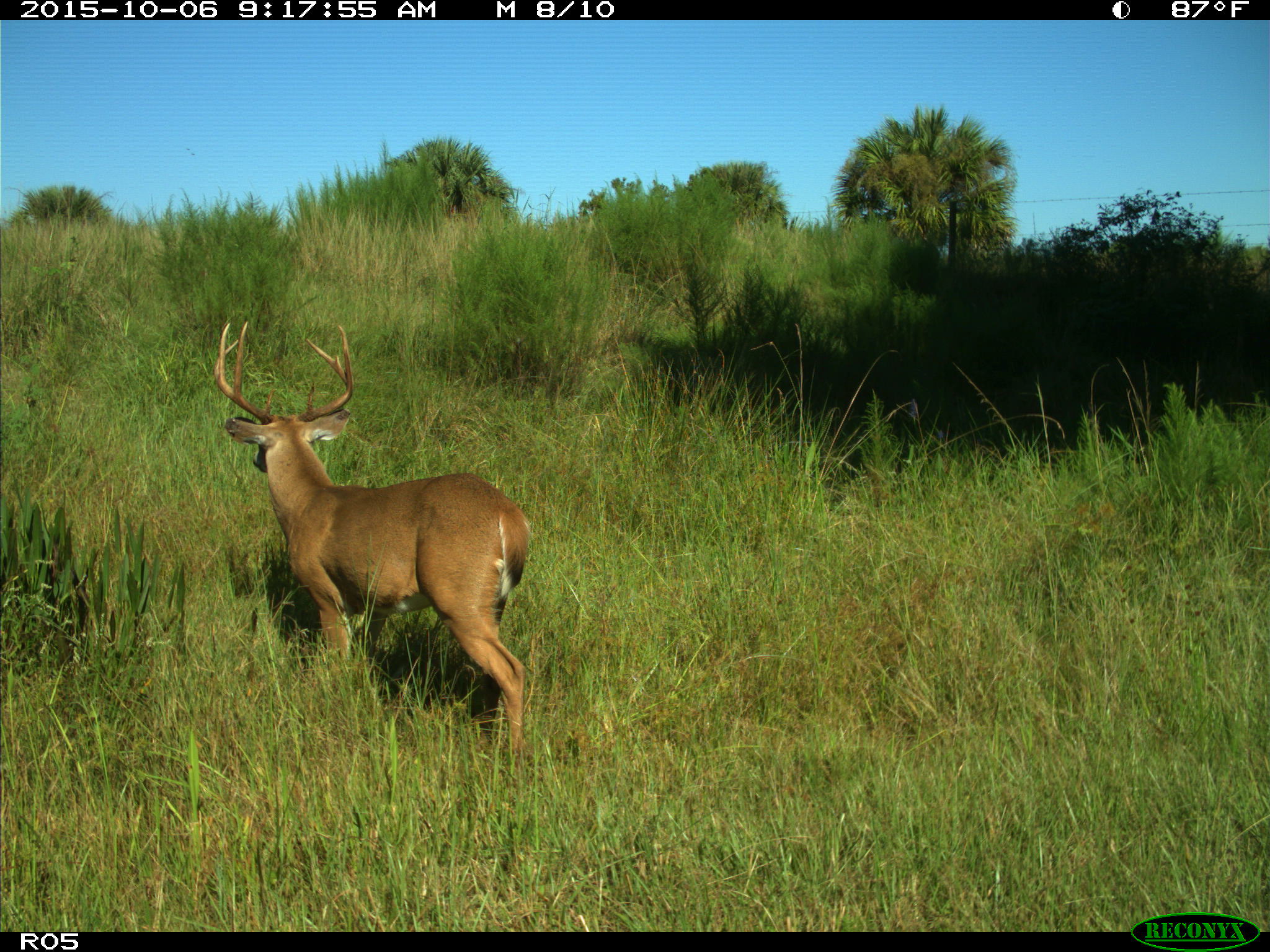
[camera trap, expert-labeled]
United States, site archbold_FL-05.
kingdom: Animalia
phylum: Chordata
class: Mammalia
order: Artiodactyla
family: Cervidae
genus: Odocoileus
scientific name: Odocoileus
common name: deer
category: unidentified deer